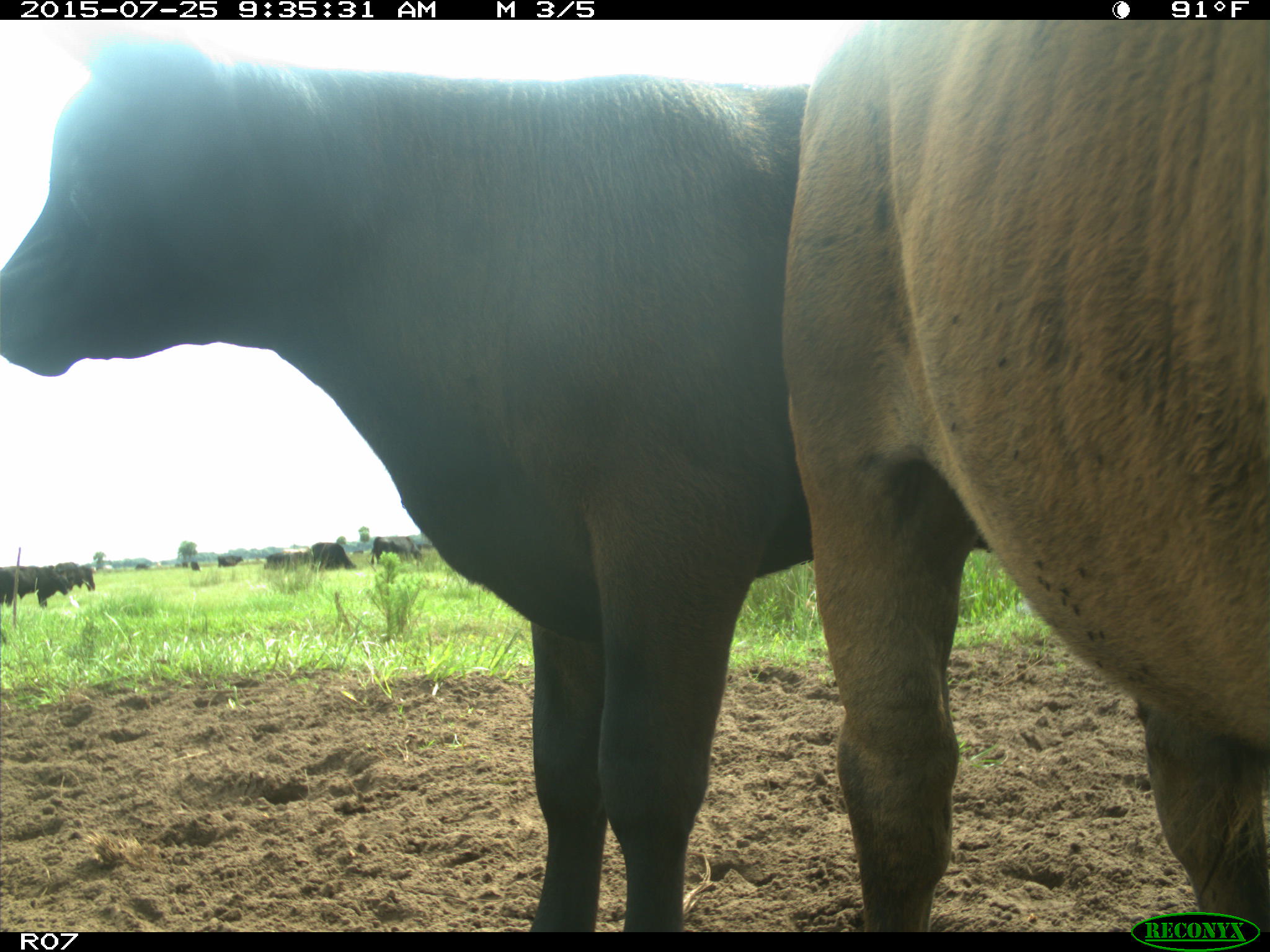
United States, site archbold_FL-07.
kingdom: Animalia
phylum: Chordata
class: Mammalia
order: Artiodactyla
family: Bovidae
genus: Bos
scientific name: Bos taurus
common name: domestic cow